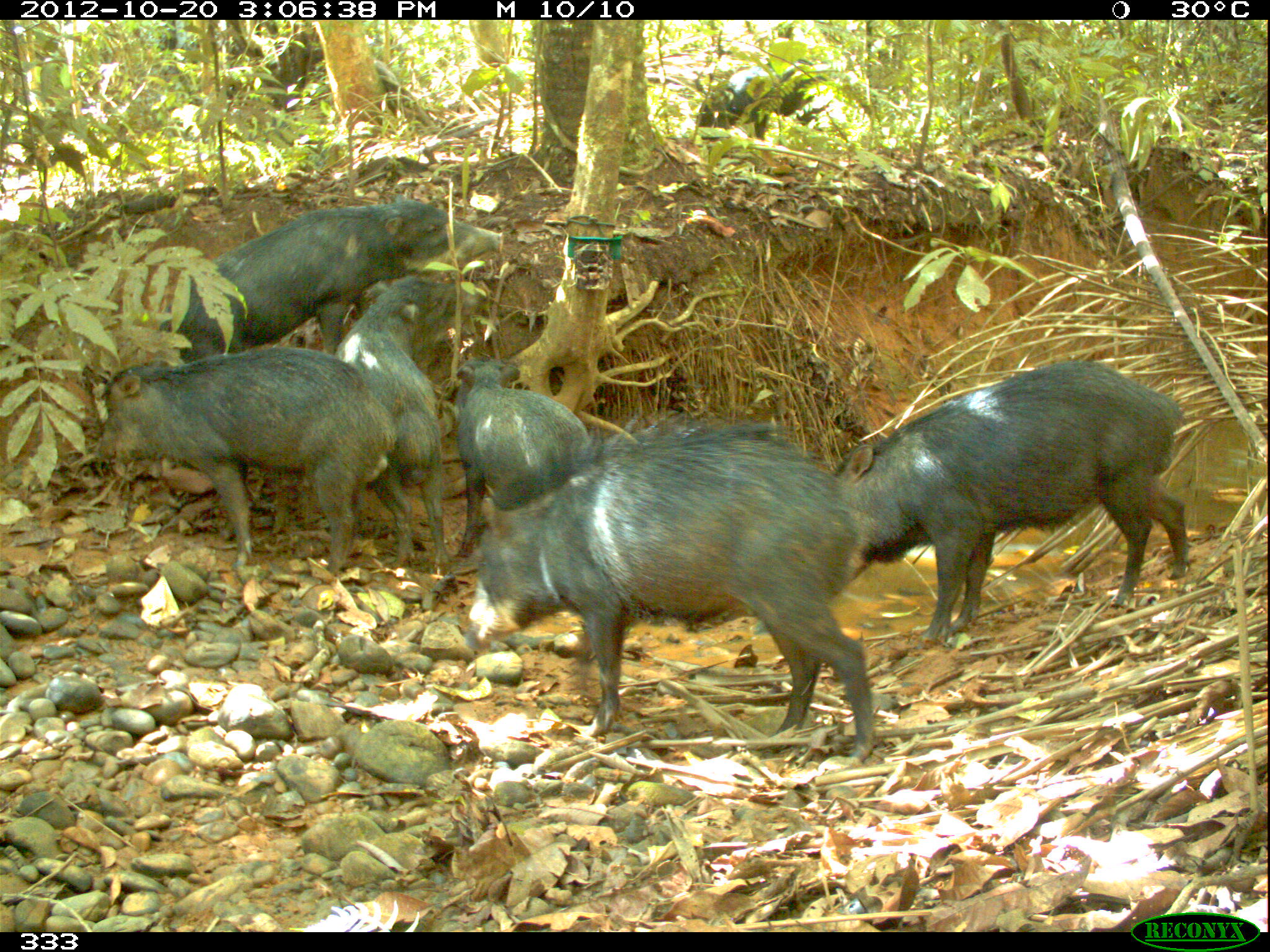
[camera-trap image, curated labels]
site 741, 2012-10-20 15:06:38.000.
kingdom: Animalia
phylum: Chordata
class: Mammalia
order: Artiodactyla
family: Tayassuidae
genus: Tayassu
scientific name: Tayassu pecari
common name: white-lipped peccary